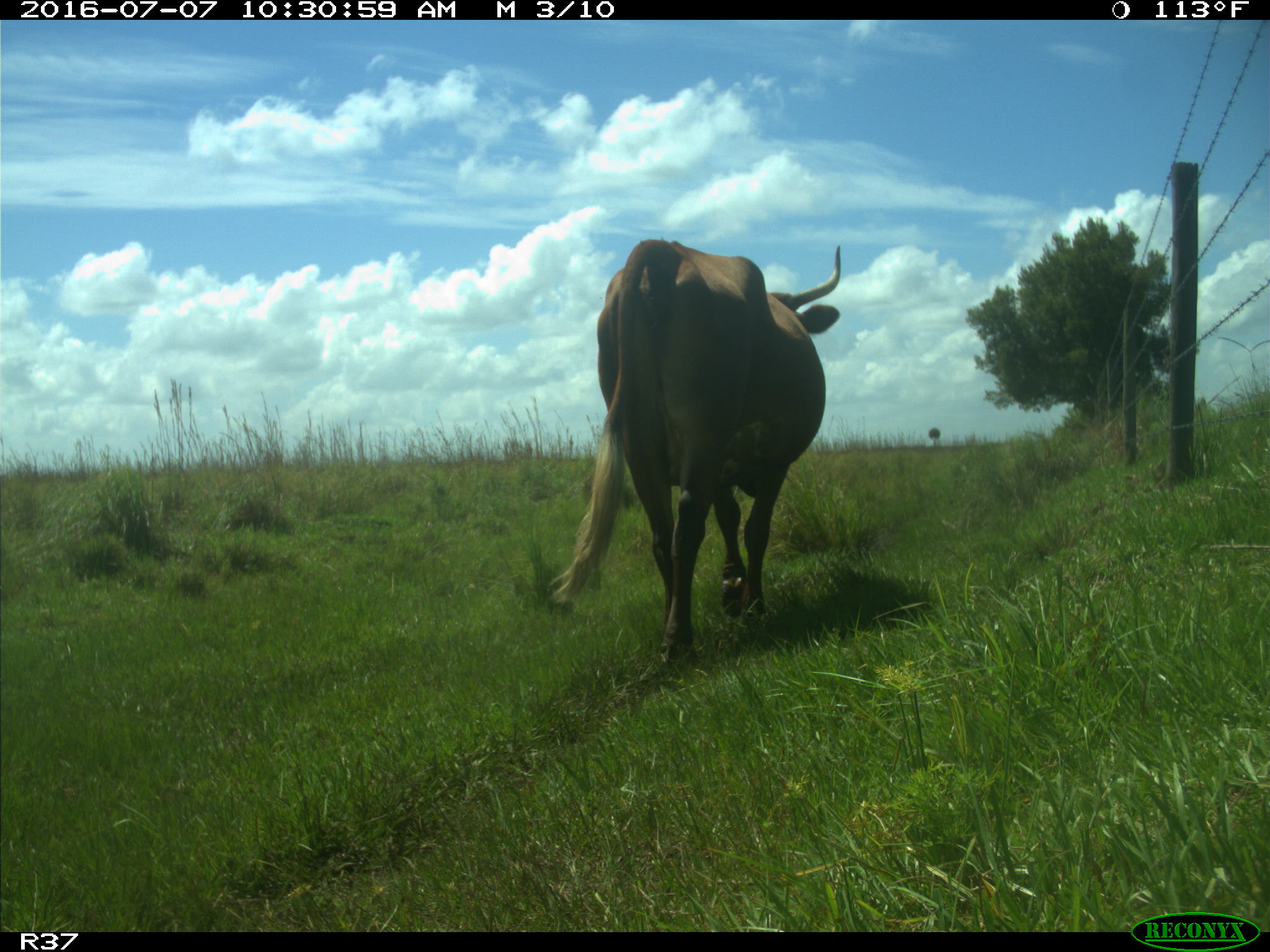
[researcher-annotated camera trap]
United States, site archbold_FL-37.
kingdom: Animalia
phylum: Chordata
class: Mammalia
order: Artiodactyla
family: Bovidae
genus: Bos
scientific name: Bos taurus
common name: domestic cow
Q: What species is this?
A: Bos taurus (domestic cow).